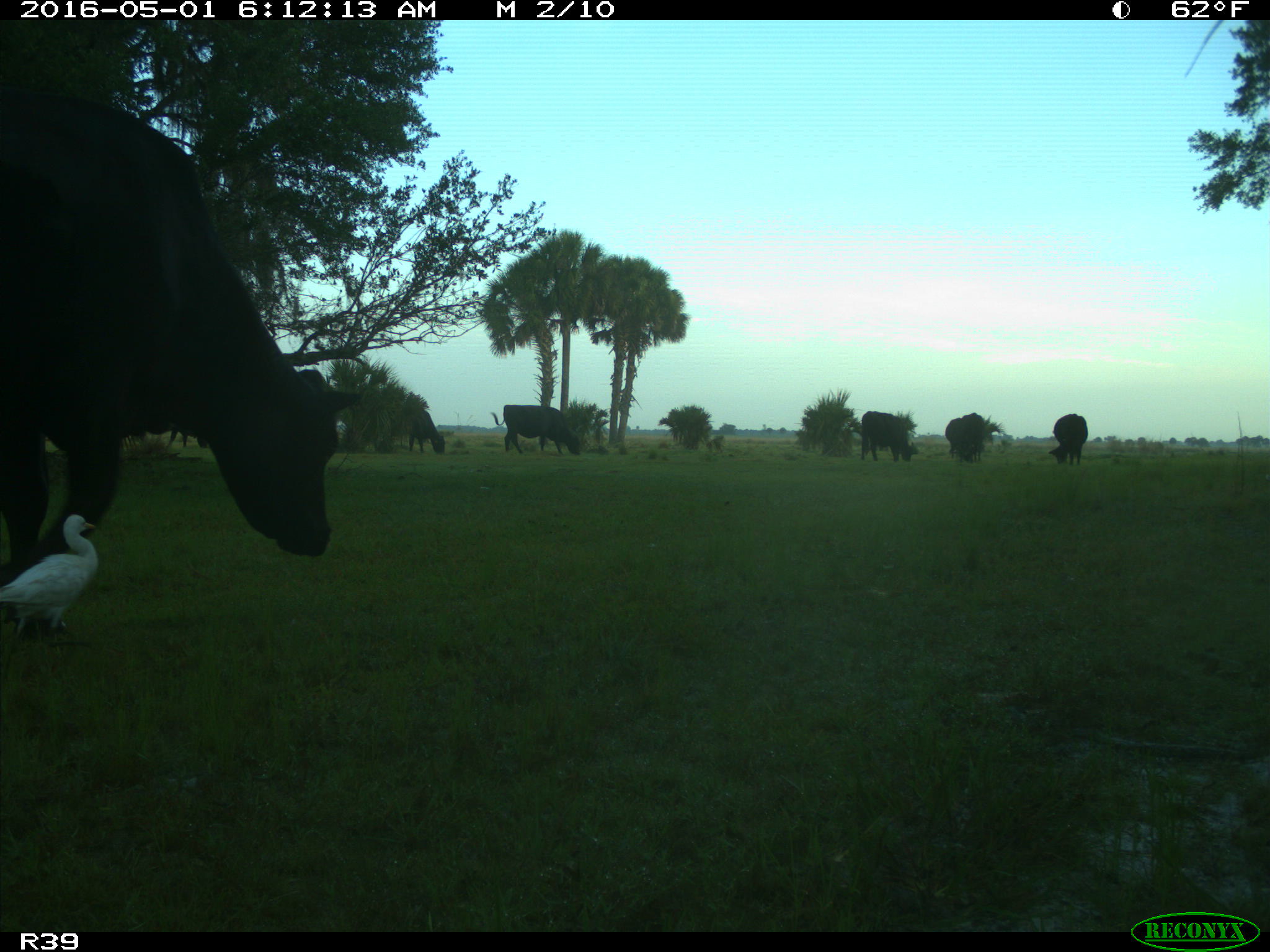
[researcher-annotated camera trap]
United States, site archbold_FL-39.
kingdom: Animalia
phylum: Chordata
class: Mammalia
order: Artiodactyla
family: Bovidae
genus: Bos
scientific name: Bos taurus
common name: domestic cow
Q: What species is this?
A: Bos taurus (domestic cow).